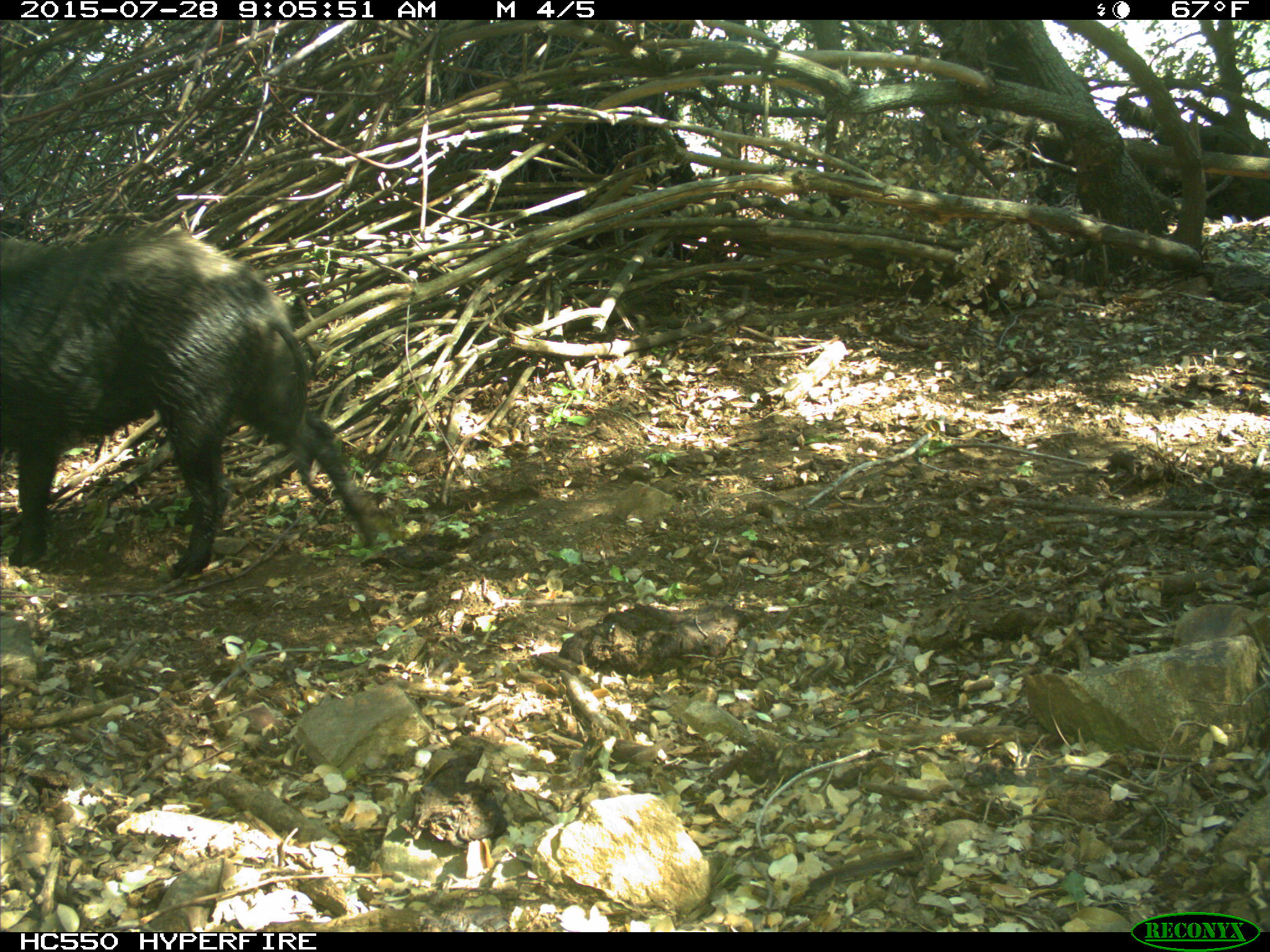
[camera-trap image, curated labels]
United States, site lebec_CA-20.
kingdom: Animalia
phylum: Chordata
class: Mammalia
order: Artiodactyla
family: Suidae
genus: Sus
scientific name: Sus scrofa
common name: wild boar